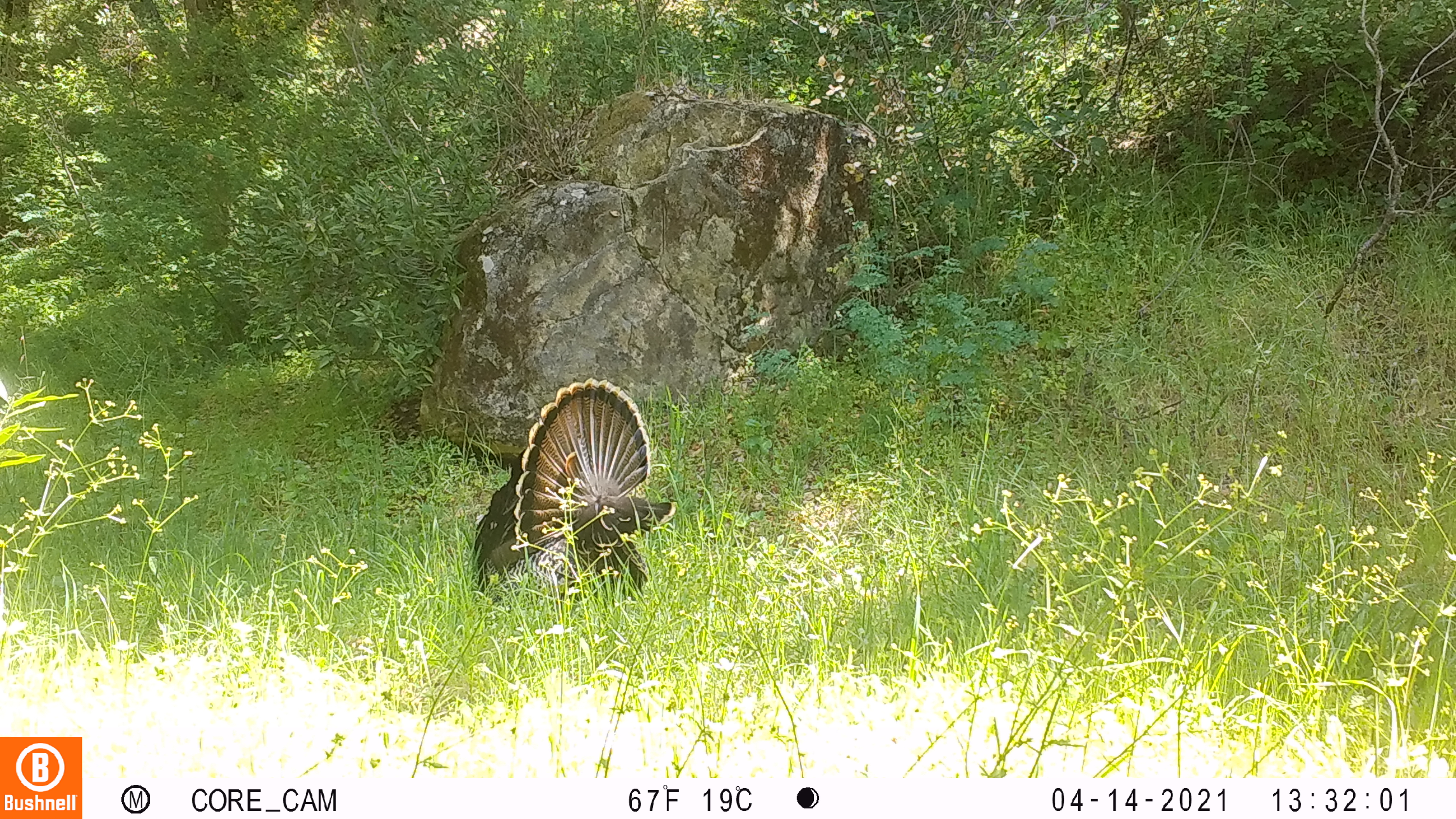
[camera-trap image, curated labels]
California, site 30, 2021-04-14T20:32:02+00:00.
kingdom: Animalia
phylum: Chordata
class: Aves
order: Galliformes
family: Phasianidae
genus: Meleagris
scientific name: Meleagris gallopavo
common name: turkey